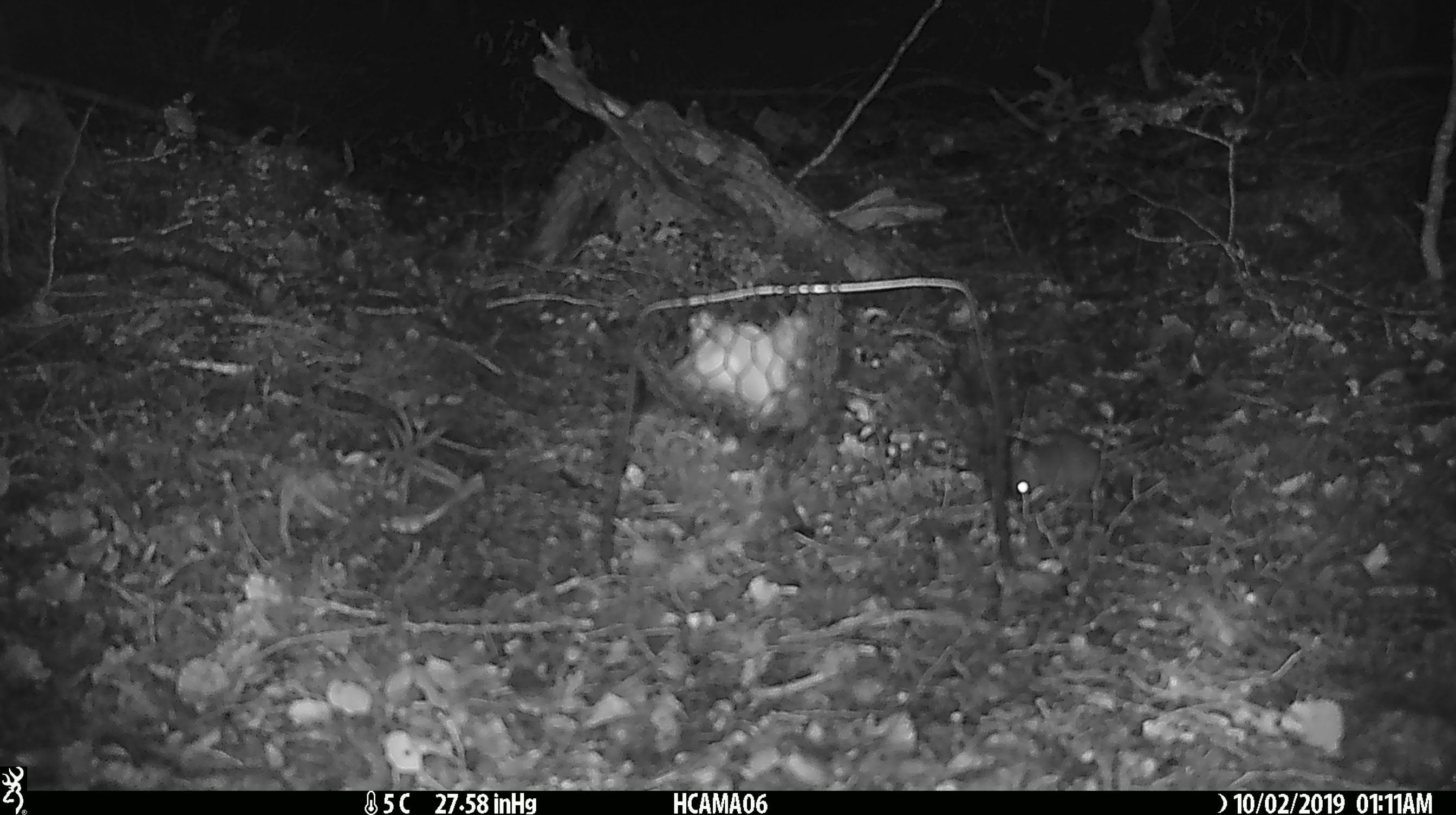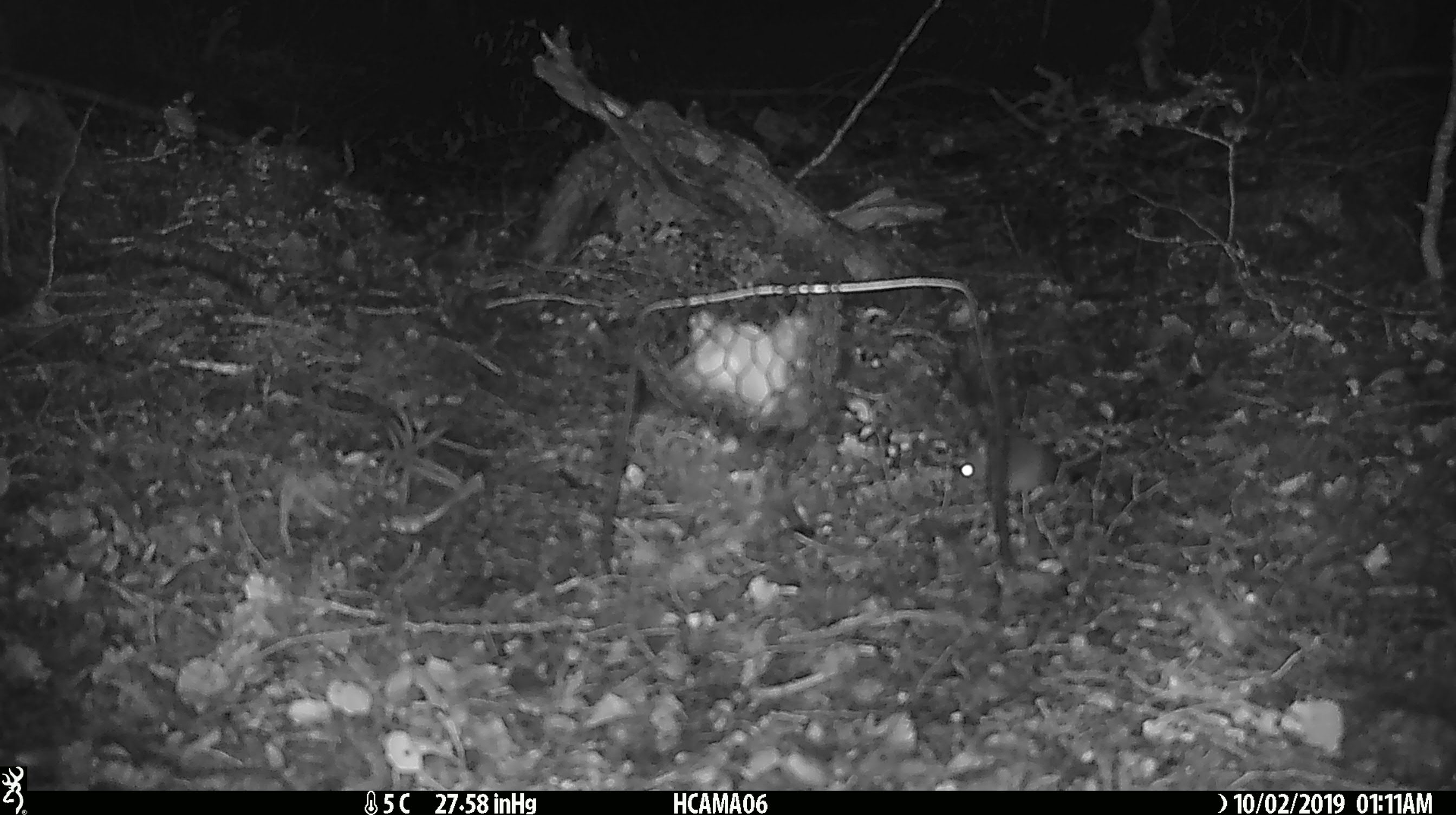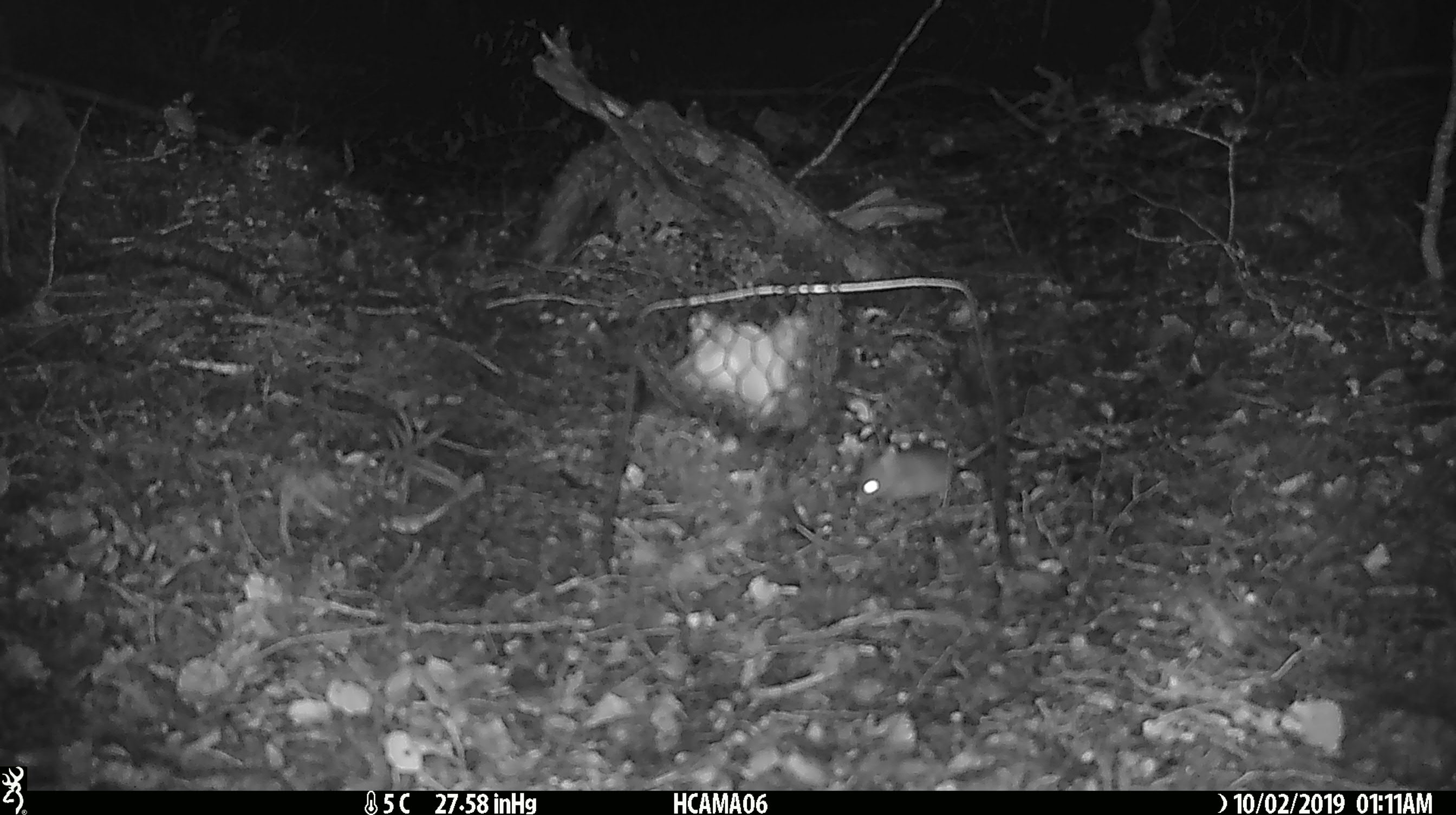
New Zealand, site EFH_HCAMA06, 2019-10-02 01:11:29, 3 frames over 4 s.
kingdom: Animalia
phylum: Chordata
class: Mammalia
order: Rodentia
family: Muridae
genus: Mus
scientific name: Mus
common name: mouse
Mouse (Mus).